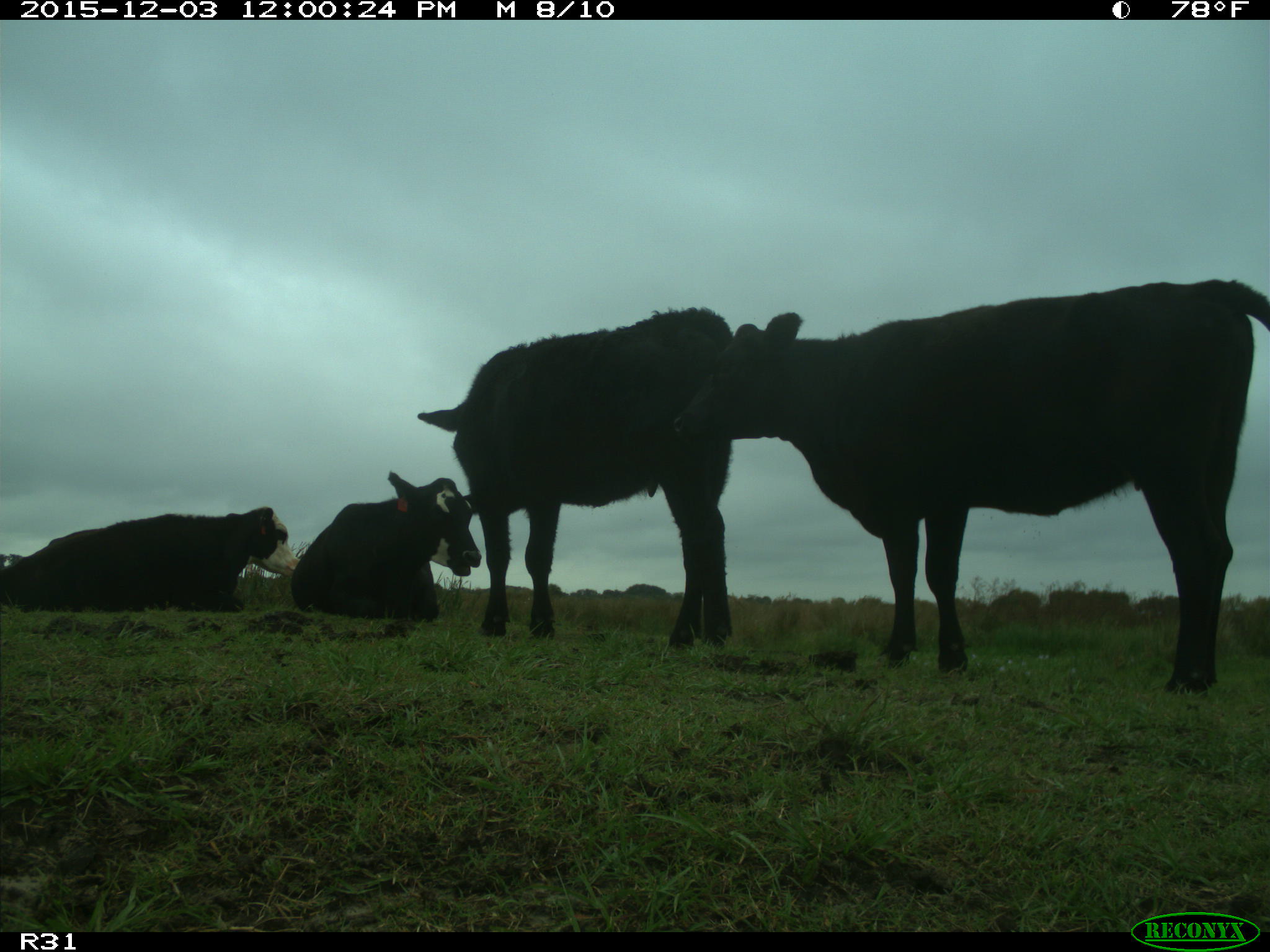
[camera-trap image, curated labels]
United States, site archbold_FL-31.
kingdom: Animalia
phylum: Chordata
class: Mammalia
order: Artiodactyla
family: Bovidae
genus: Bos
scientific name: Bos taurus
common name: domestic cow